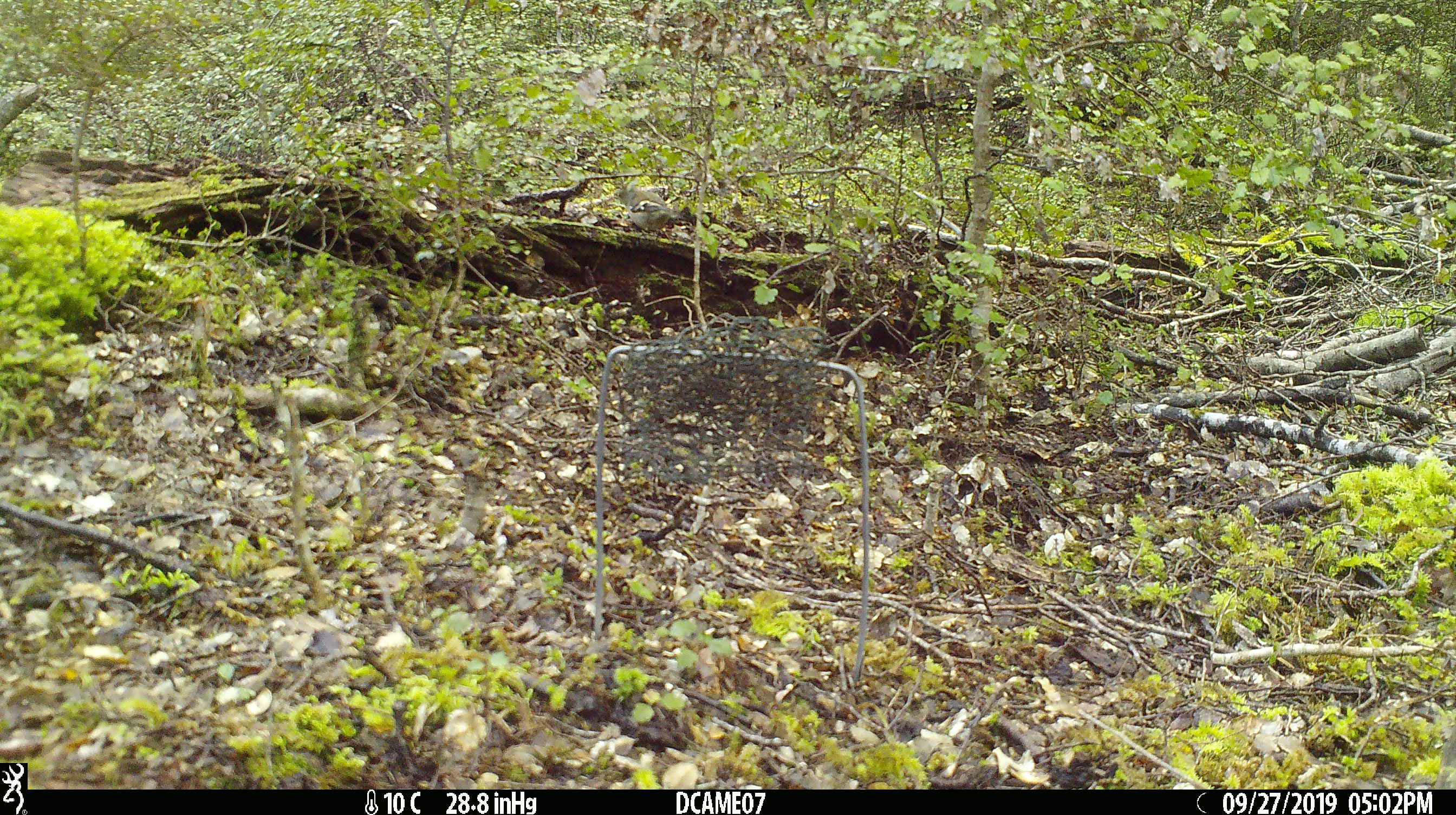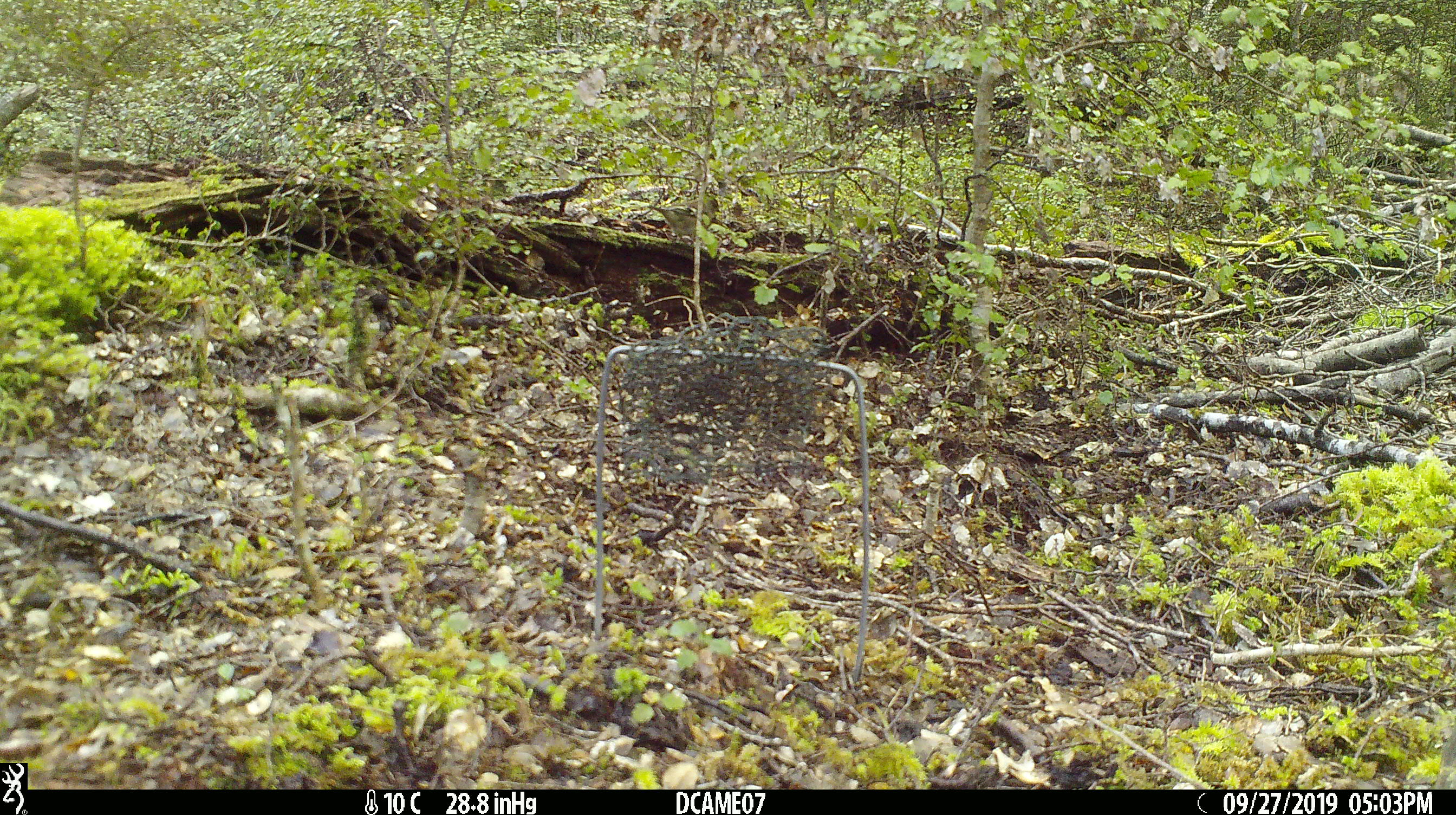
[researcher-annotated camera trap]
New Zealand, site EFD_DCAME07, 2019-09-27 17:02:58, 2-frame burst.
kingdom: Animalia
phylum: Chordata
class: Aves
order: Passeriformes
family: Fringillidae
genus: Fringilla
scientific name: Fringilla coelebs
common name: common chaffinch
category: chaffinch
Chaffinch (common chaffinch) (Fringilla coelebs).